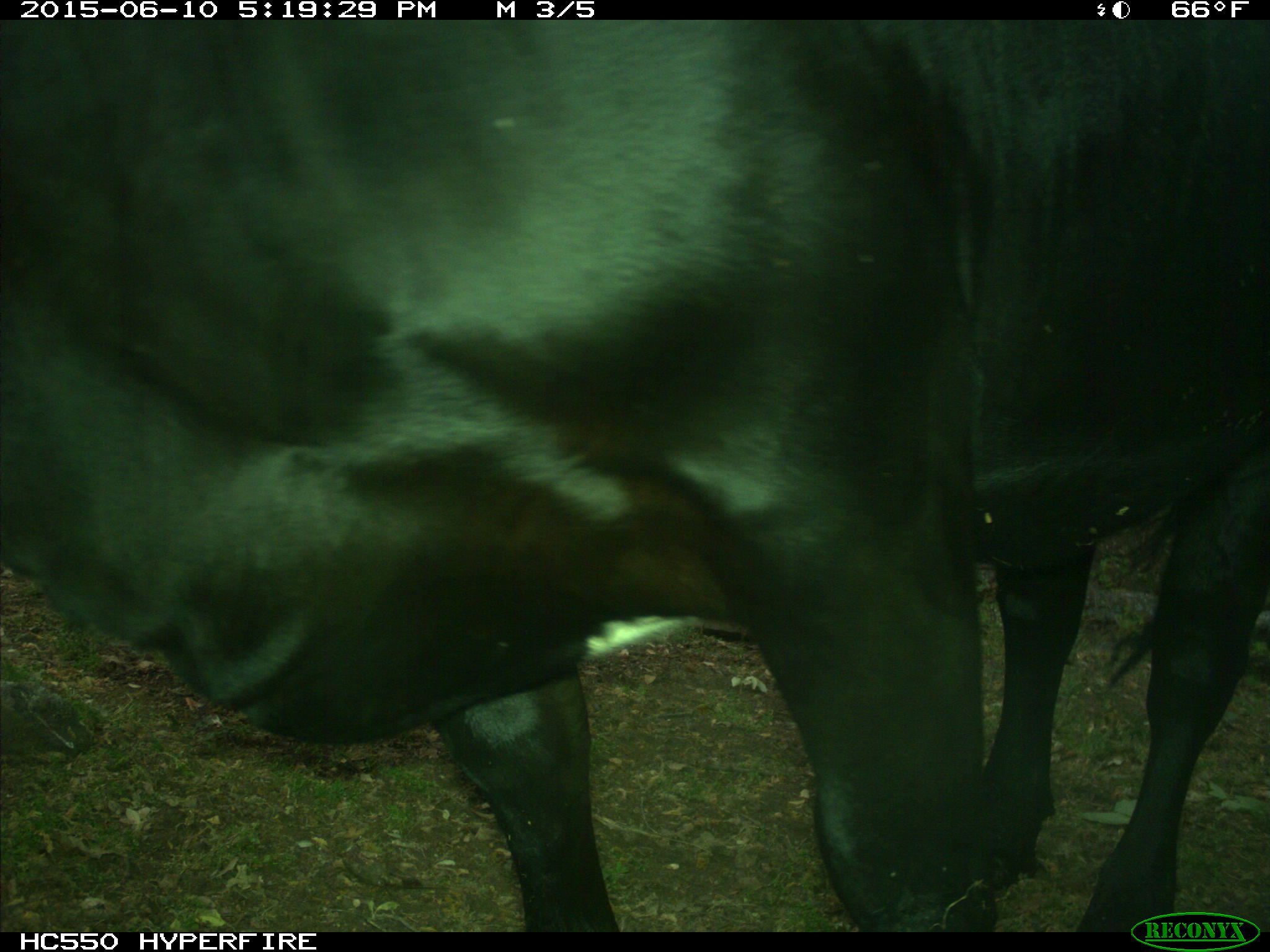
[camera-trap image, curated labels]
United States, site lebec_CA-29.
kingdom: Animalia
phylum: Chordata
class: Mammalia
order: Artiodactyla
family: Bovidae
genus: Bos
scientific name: Bos taurus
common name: domestic cow